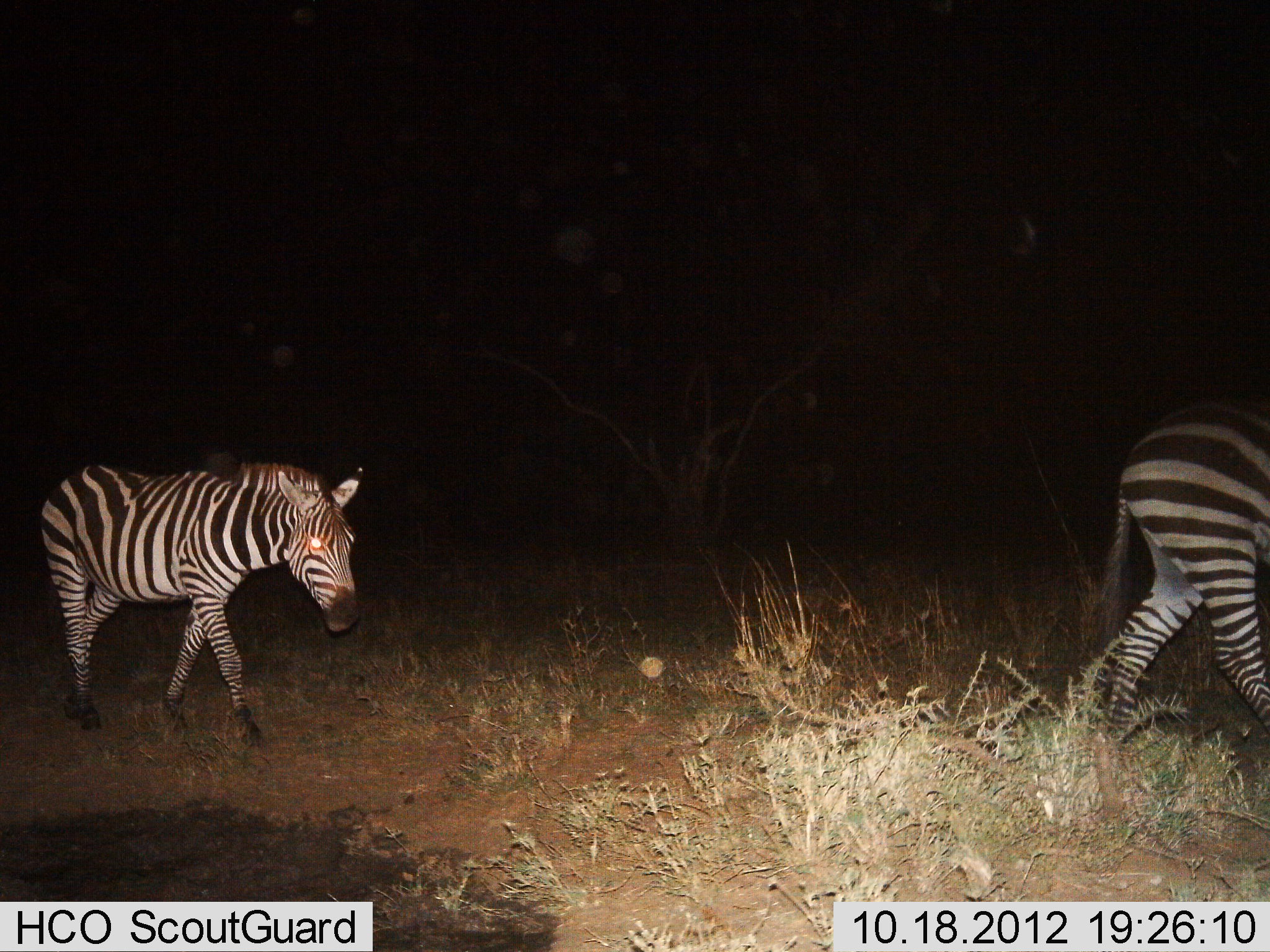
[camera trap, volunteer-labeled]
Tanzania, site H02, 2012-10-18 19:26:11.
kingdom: Animalia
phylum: Chordata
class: Mammalia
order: Perissodactyla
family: Equidae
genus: Equus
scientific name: Equus quagga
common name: plains zebra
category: zebra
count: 2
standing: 0%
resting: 0%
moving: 100%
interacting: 0%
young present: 10%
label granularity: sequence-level